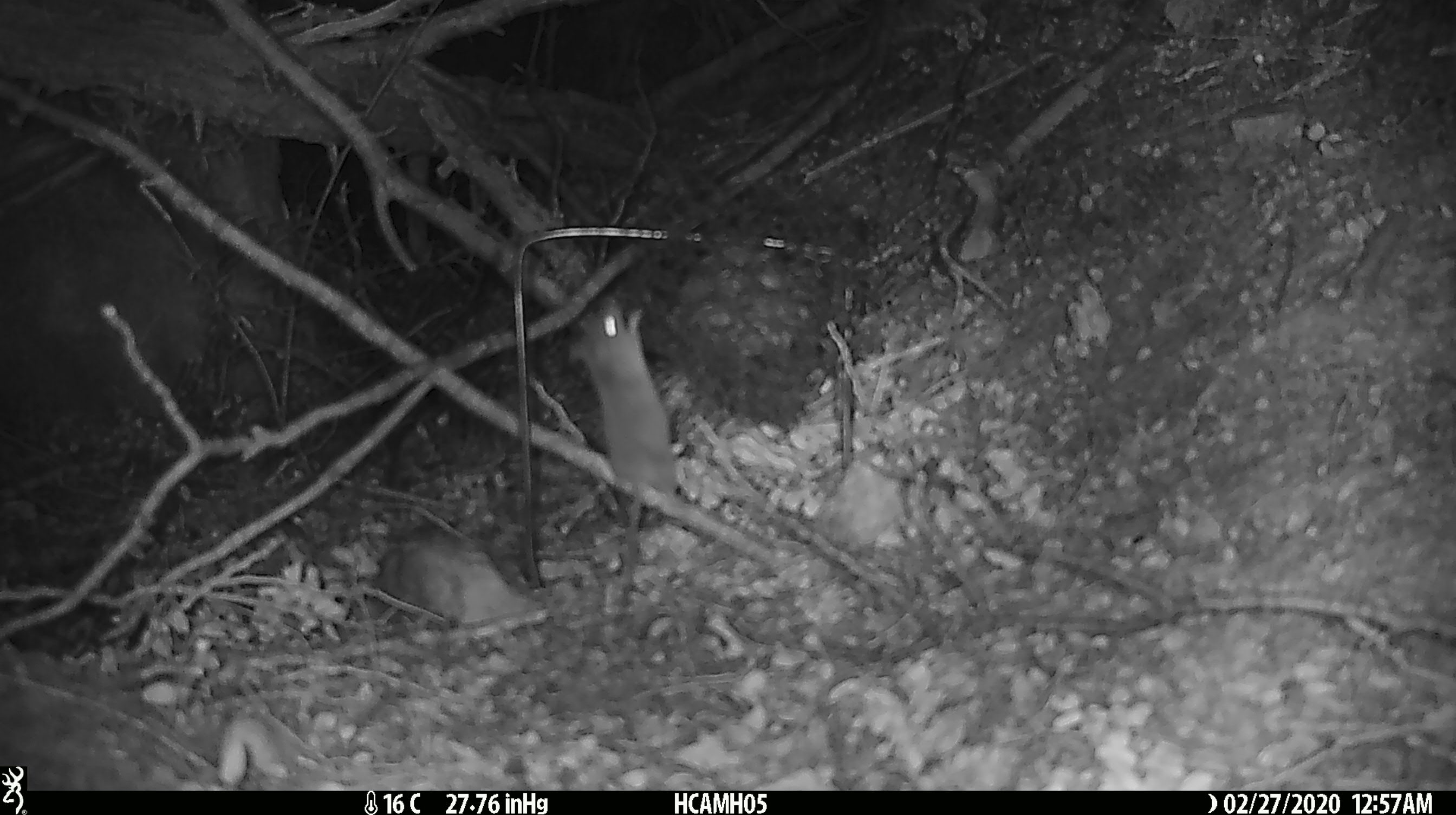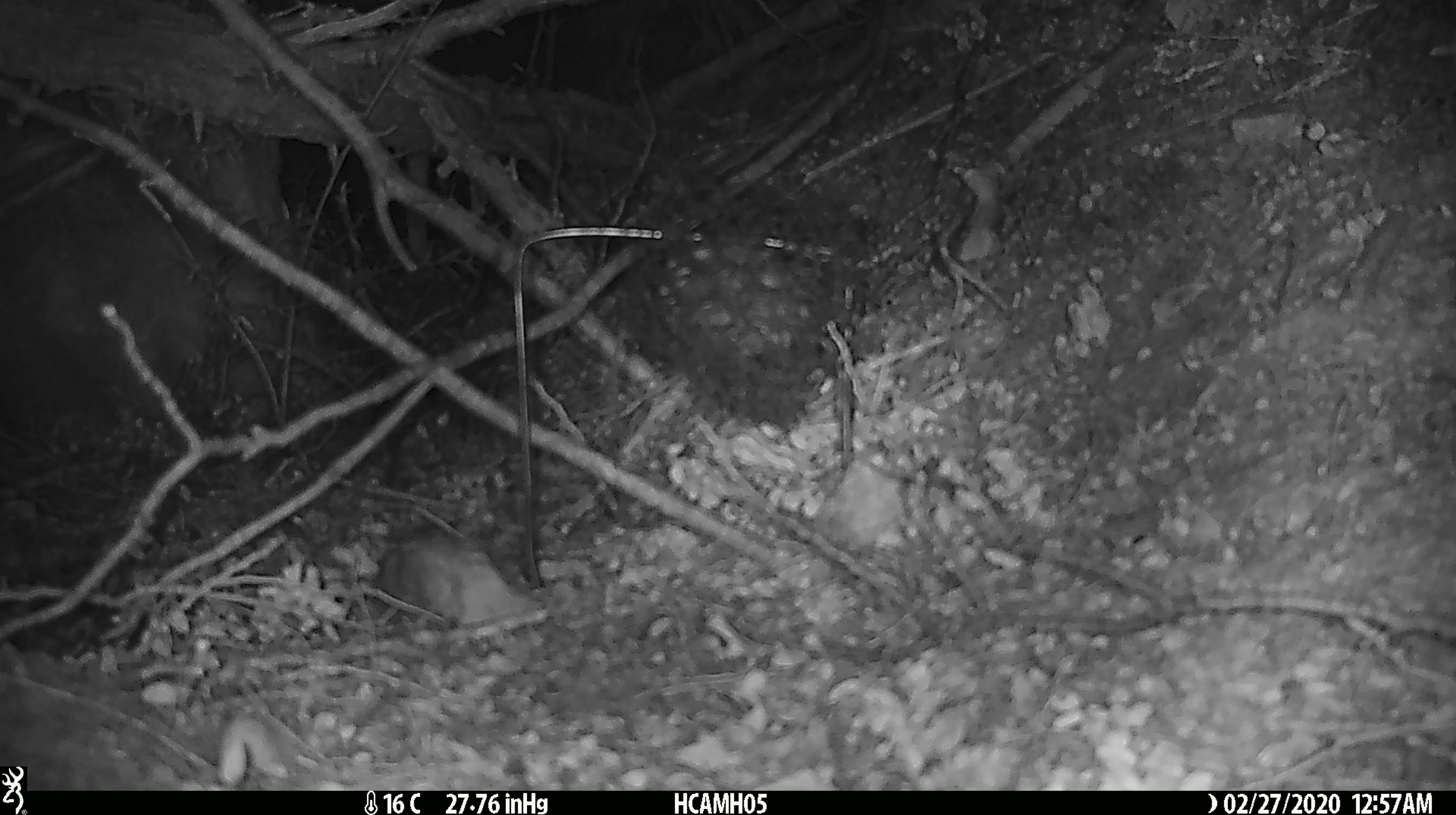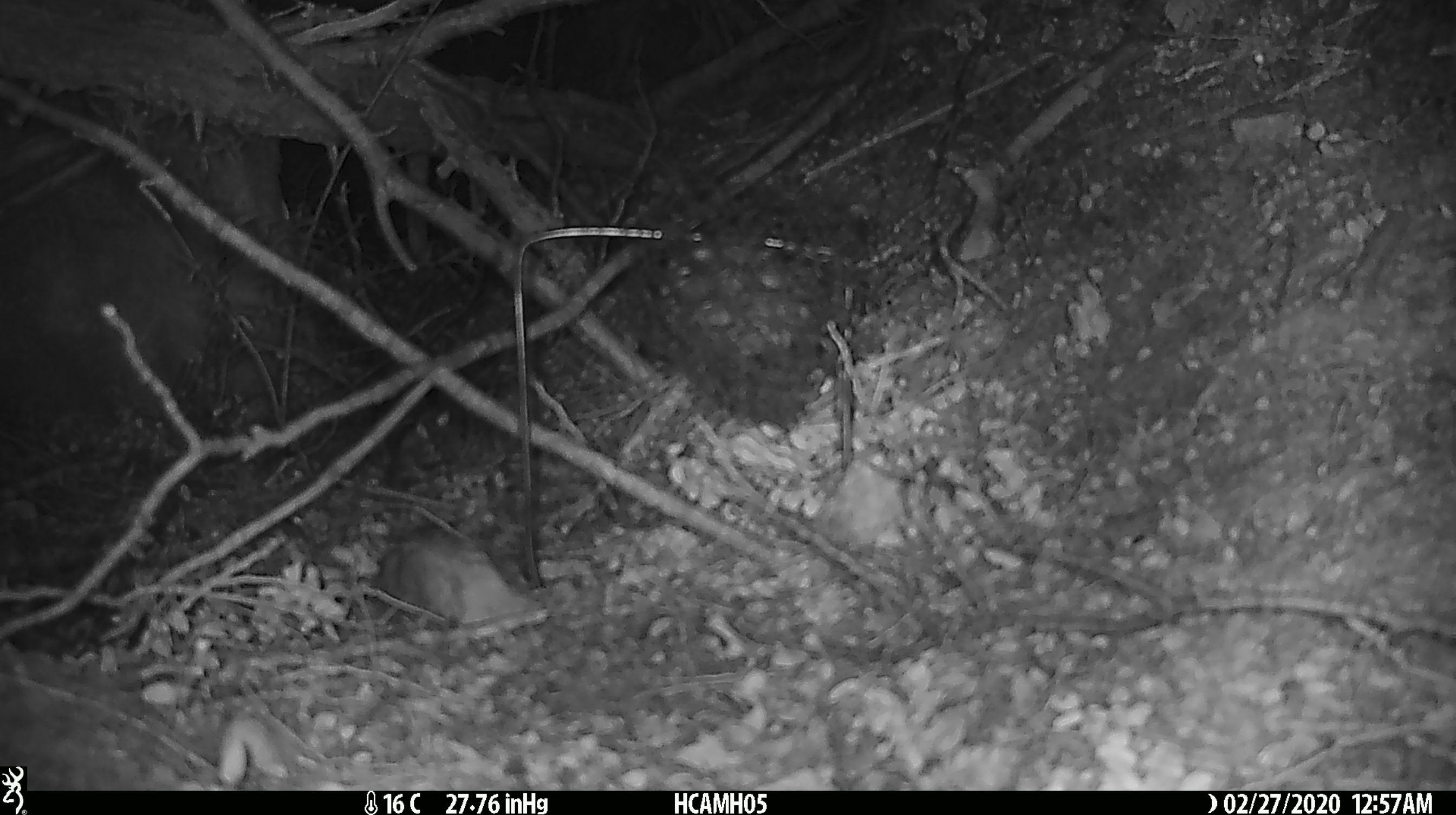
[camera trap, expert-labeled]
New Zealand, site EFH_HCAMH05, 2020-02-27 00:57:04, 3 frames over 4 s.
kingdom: Animalia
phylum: Chordata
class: Mammalia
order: Rodentia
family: Muridae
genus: Mus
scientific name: Mus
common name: mouse